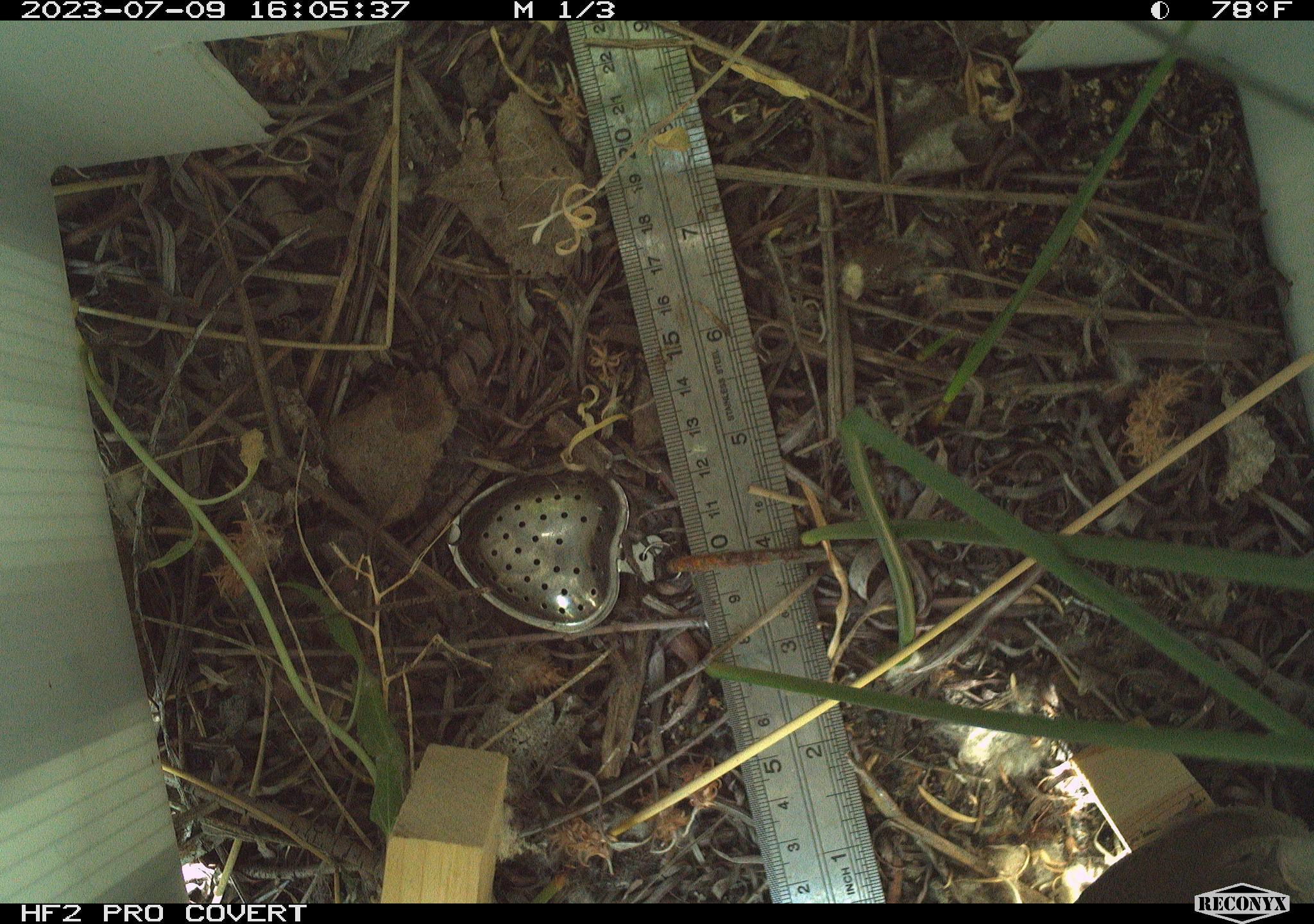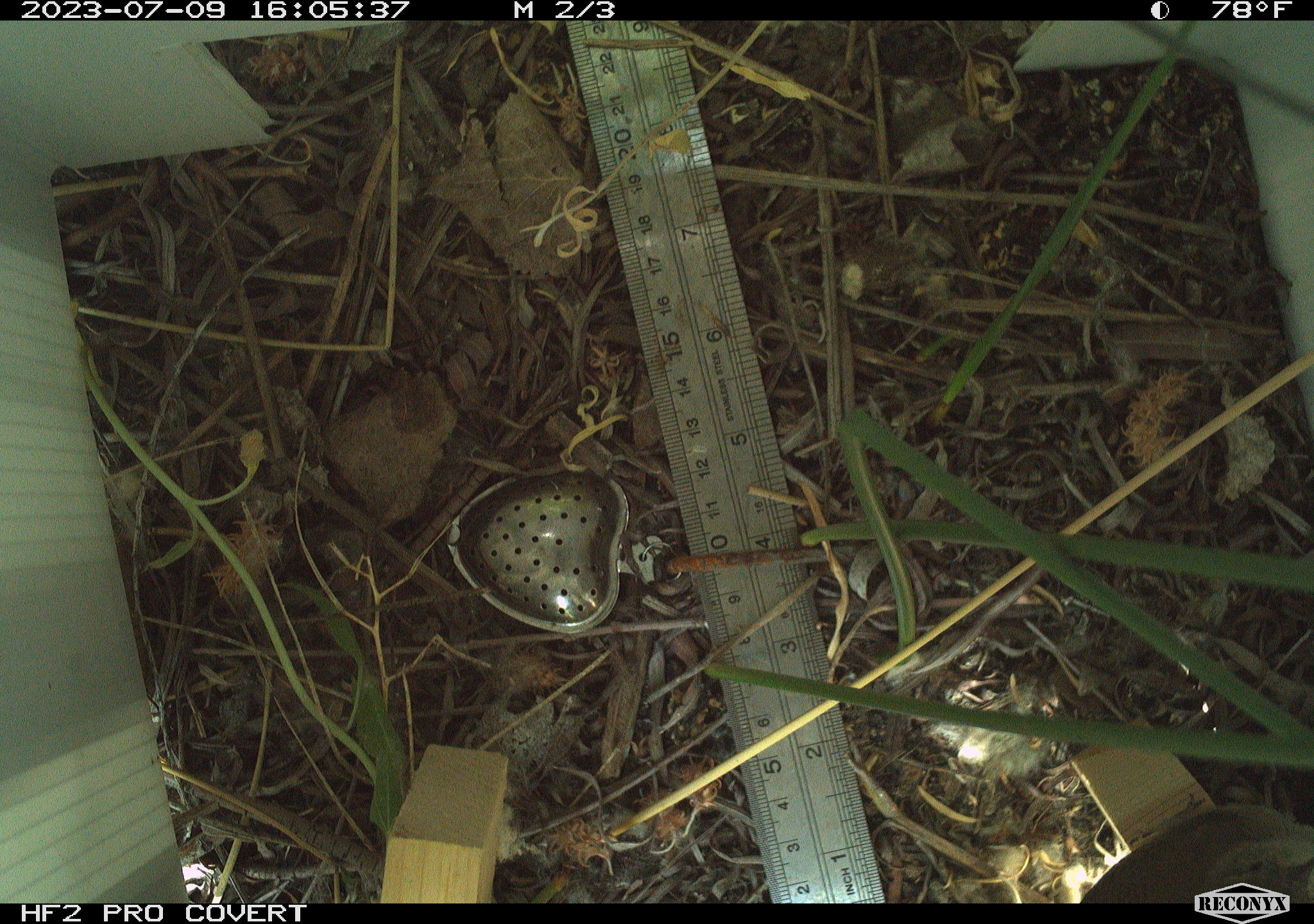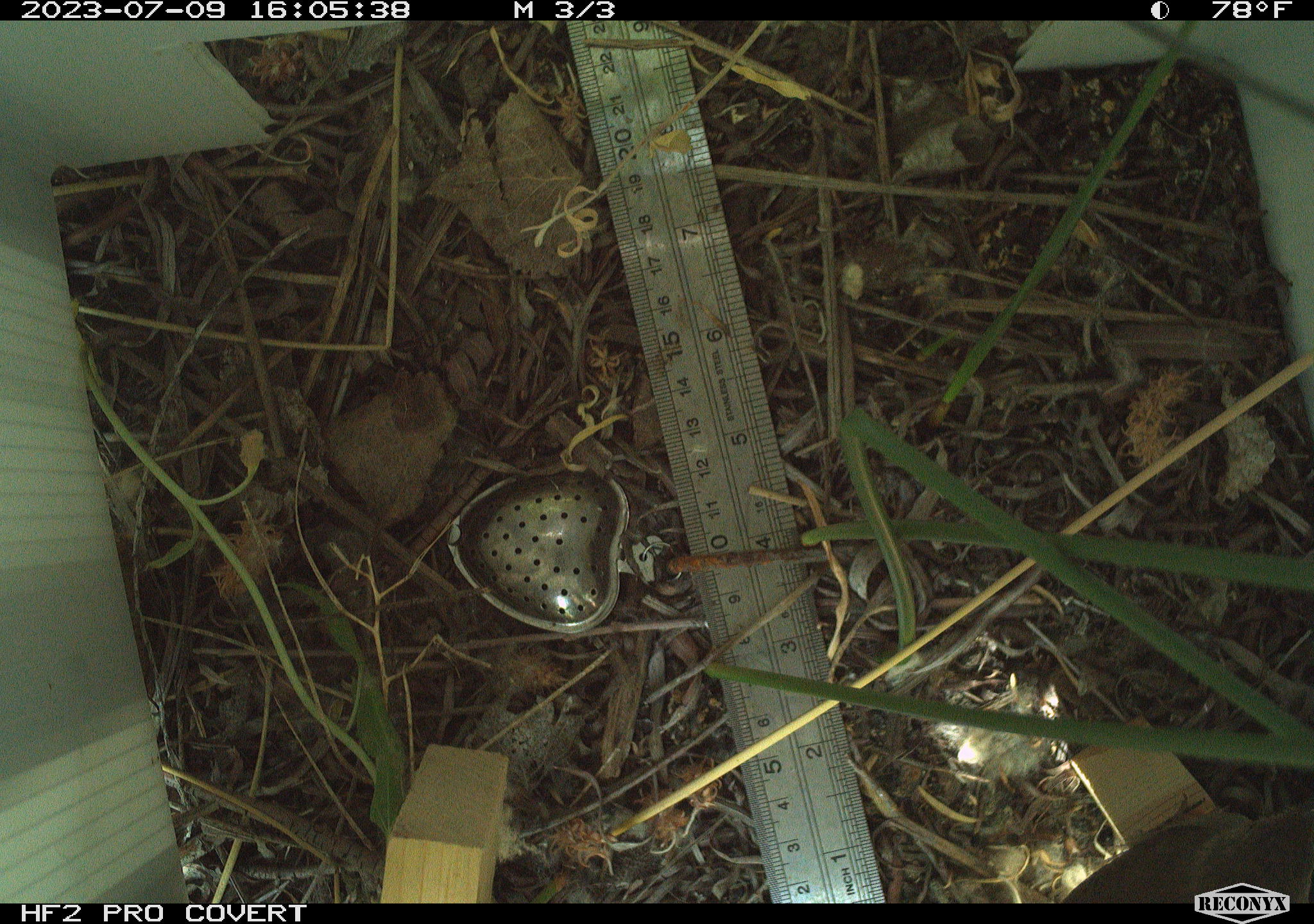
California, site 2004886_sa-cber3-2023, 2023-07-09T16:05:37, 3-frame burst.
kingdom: Animalia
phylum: Chordata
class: Aves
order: Passeriformes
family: Troglodytidae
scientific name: Troglodytidae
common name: wren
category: troglodytidae family